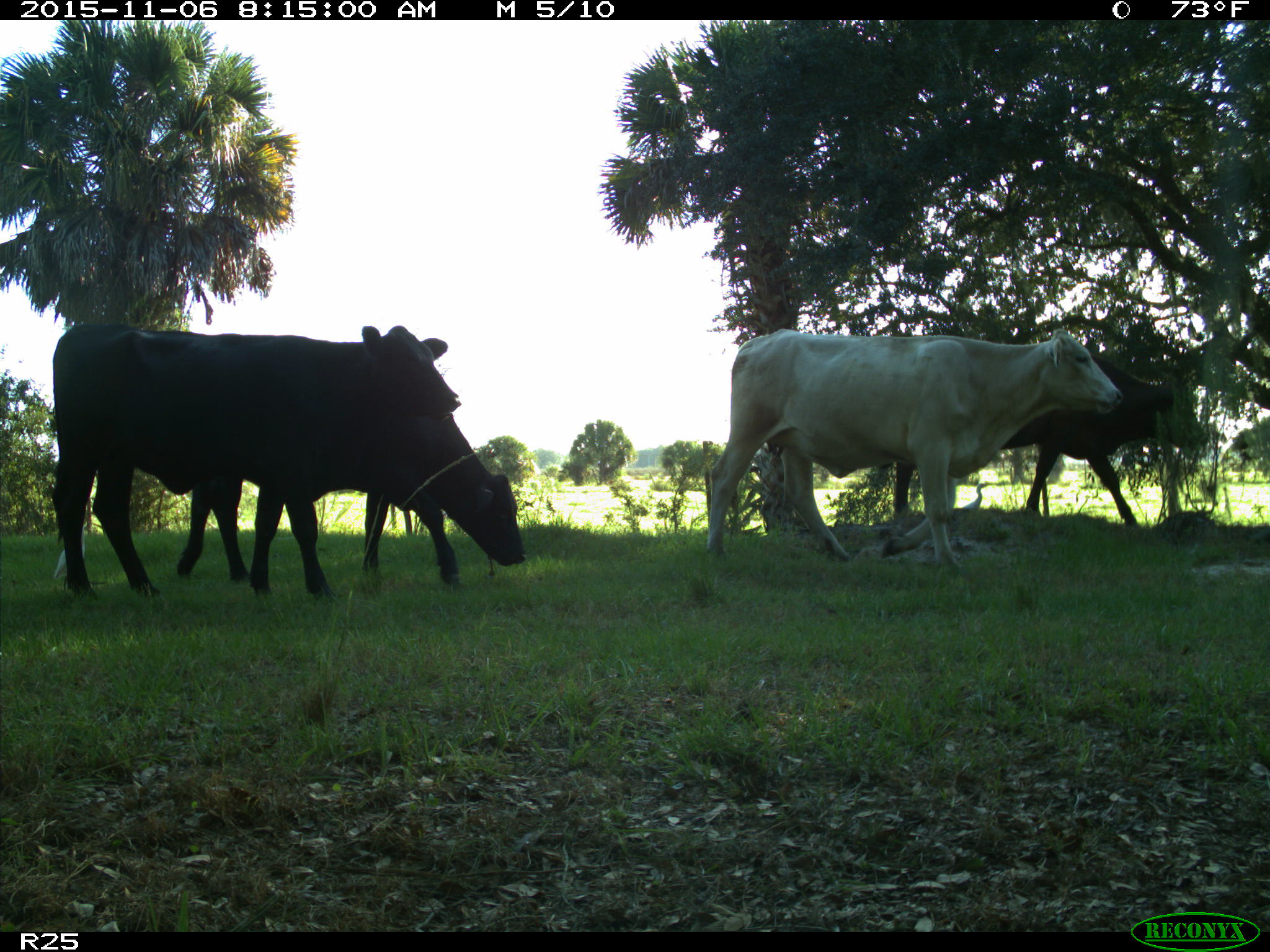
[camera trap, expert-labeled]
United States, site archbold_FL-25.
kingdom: Animalia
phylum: Chordata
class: Mammalia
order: Artiodactyla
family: Bovidae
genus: Bos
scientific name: Bos taurus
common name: domestic cow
Bos taurus (domestic cow).